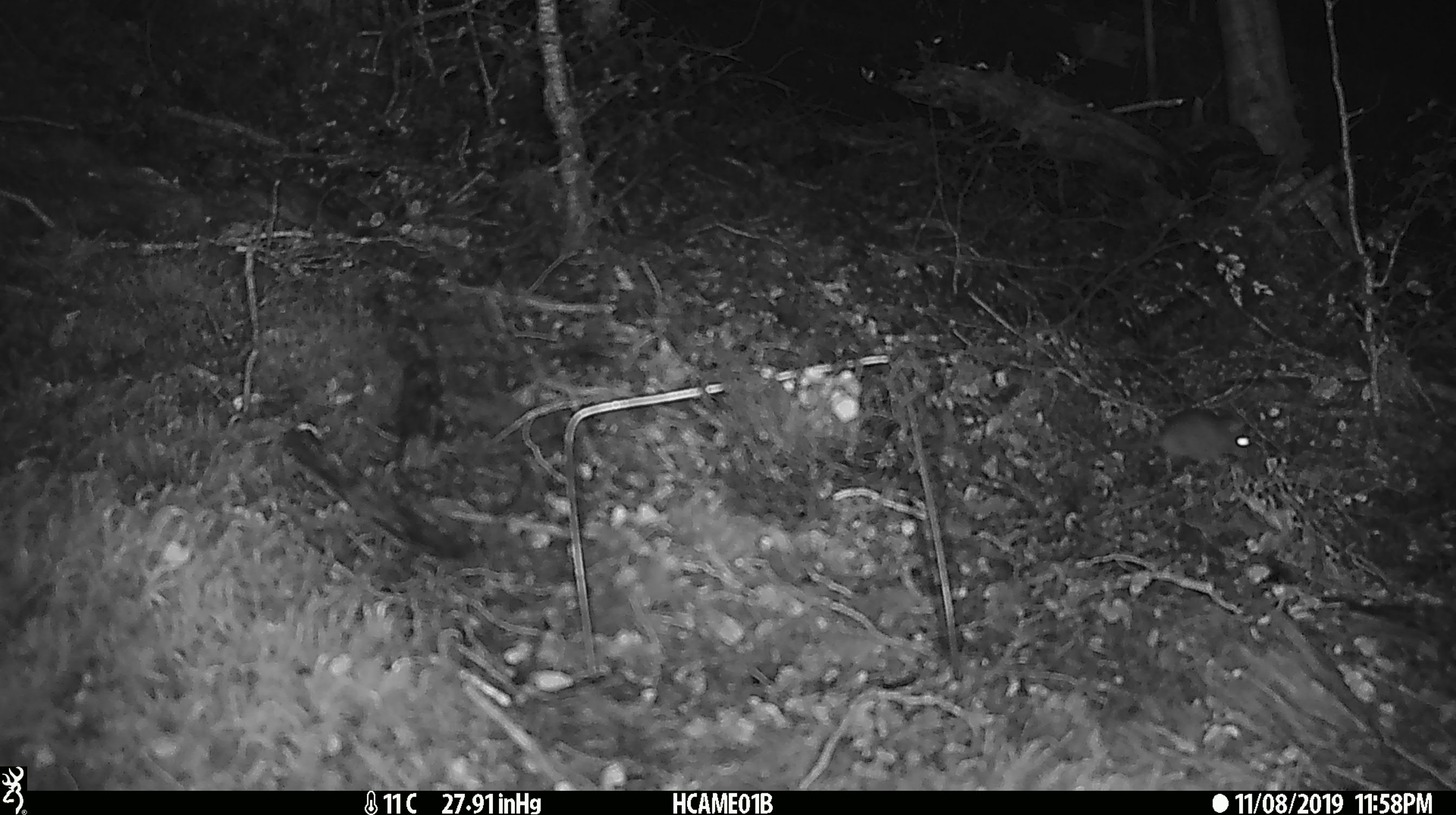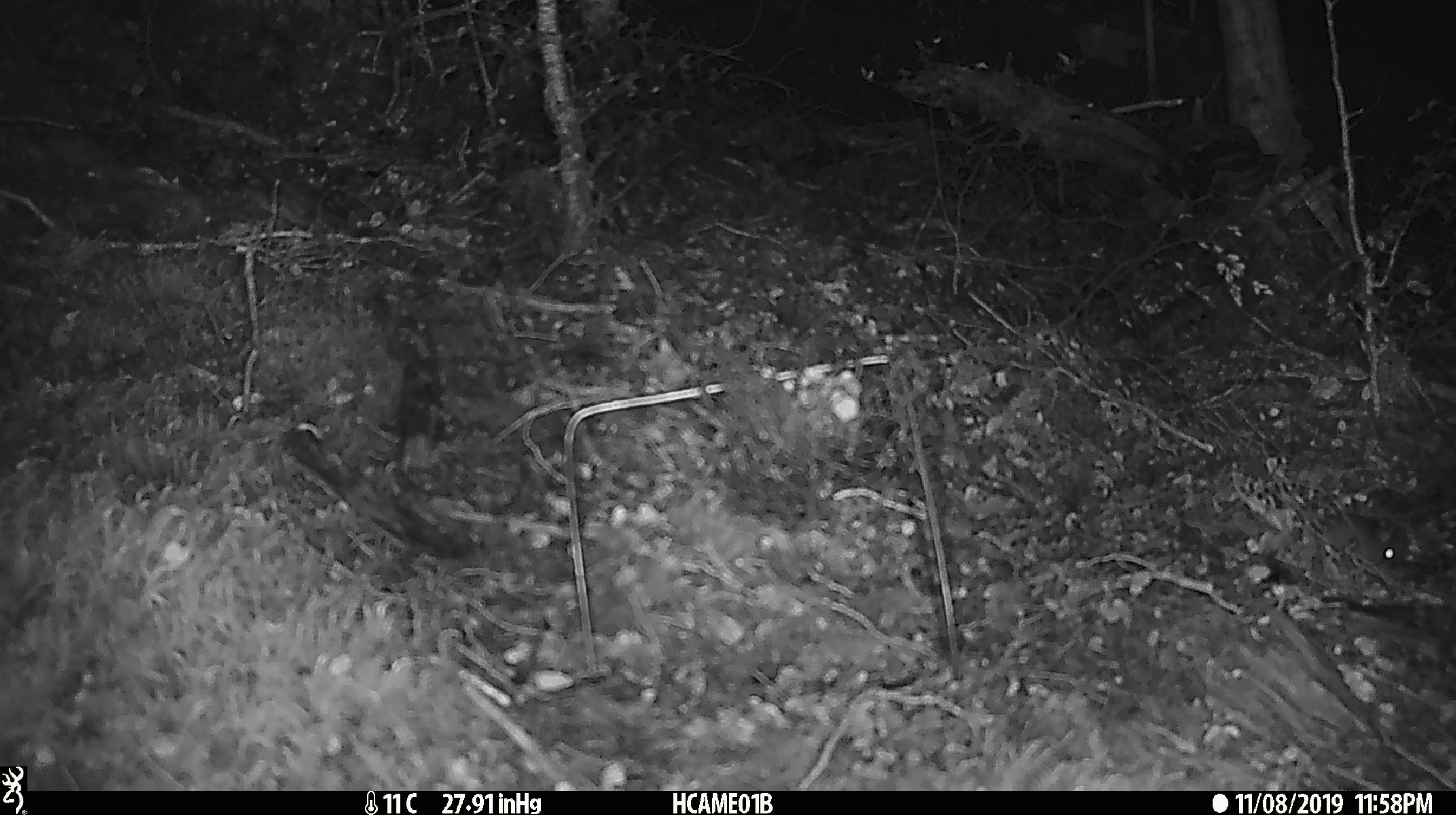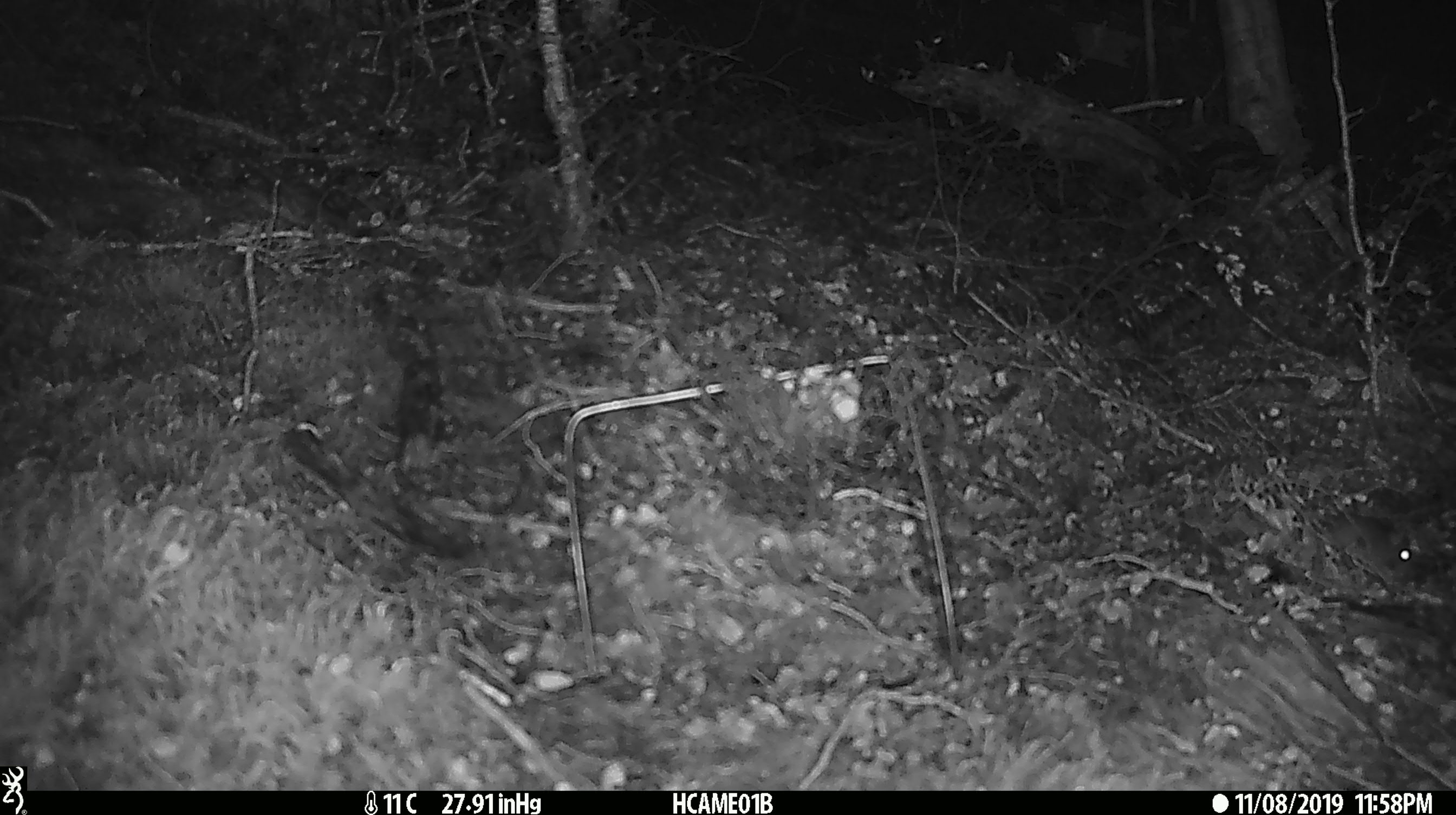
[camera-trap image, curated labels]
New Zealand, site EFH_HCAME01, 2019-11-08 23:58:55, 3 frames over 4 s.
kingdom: Animalia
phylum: Chordata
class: Mammalia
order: Rodentia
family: Muridae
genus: Mus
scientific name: Mus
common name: mouse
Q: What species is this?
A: Mouse (Mus).